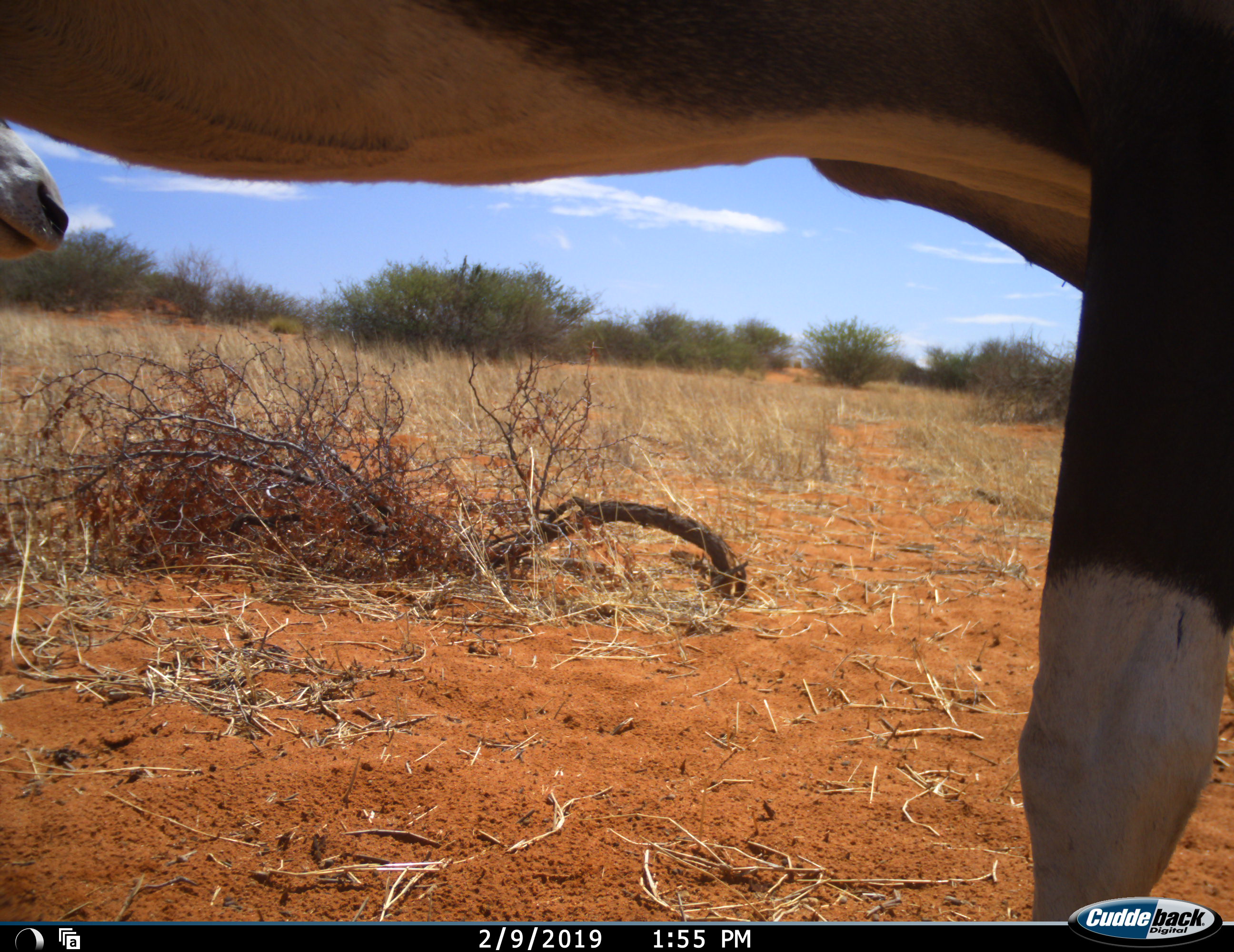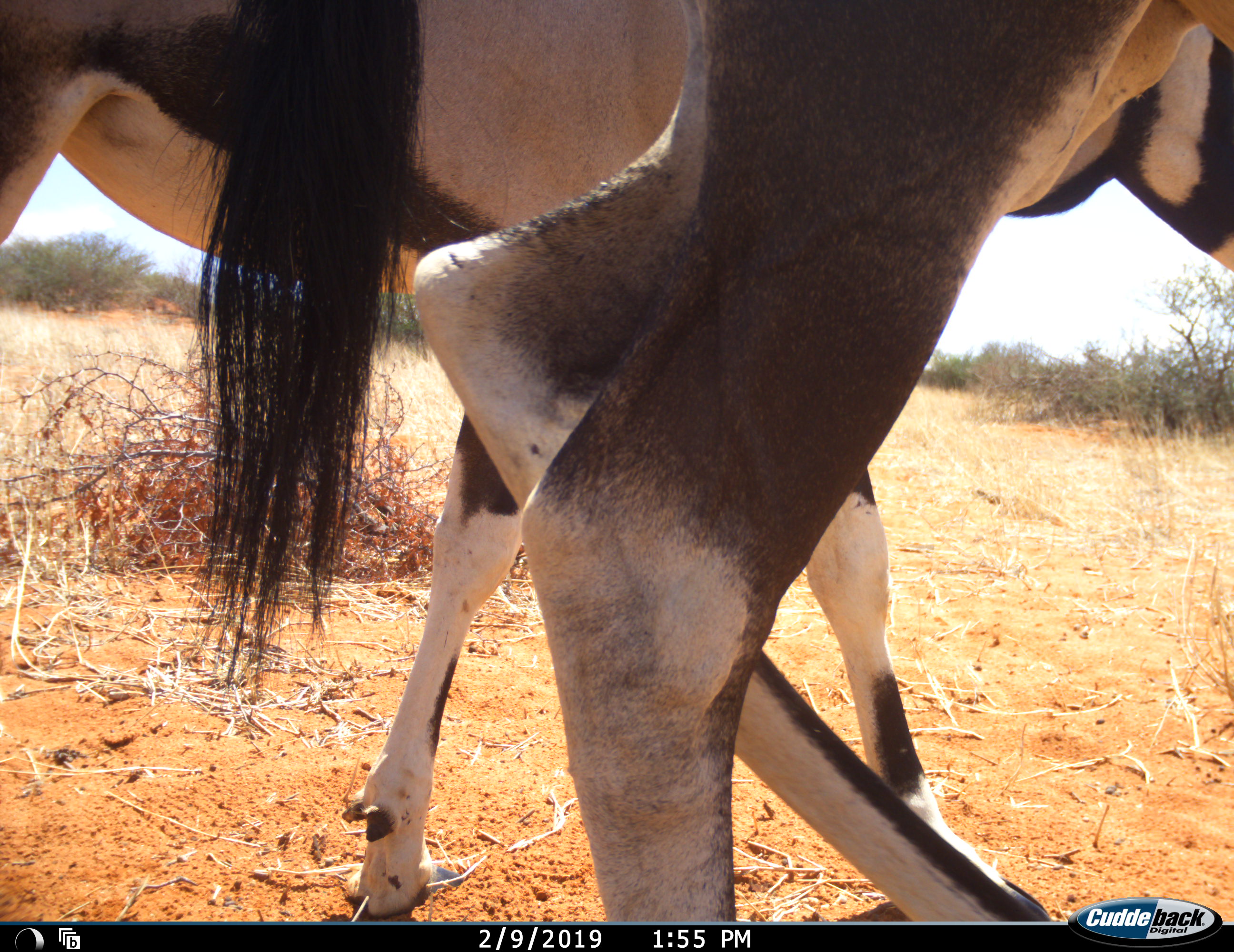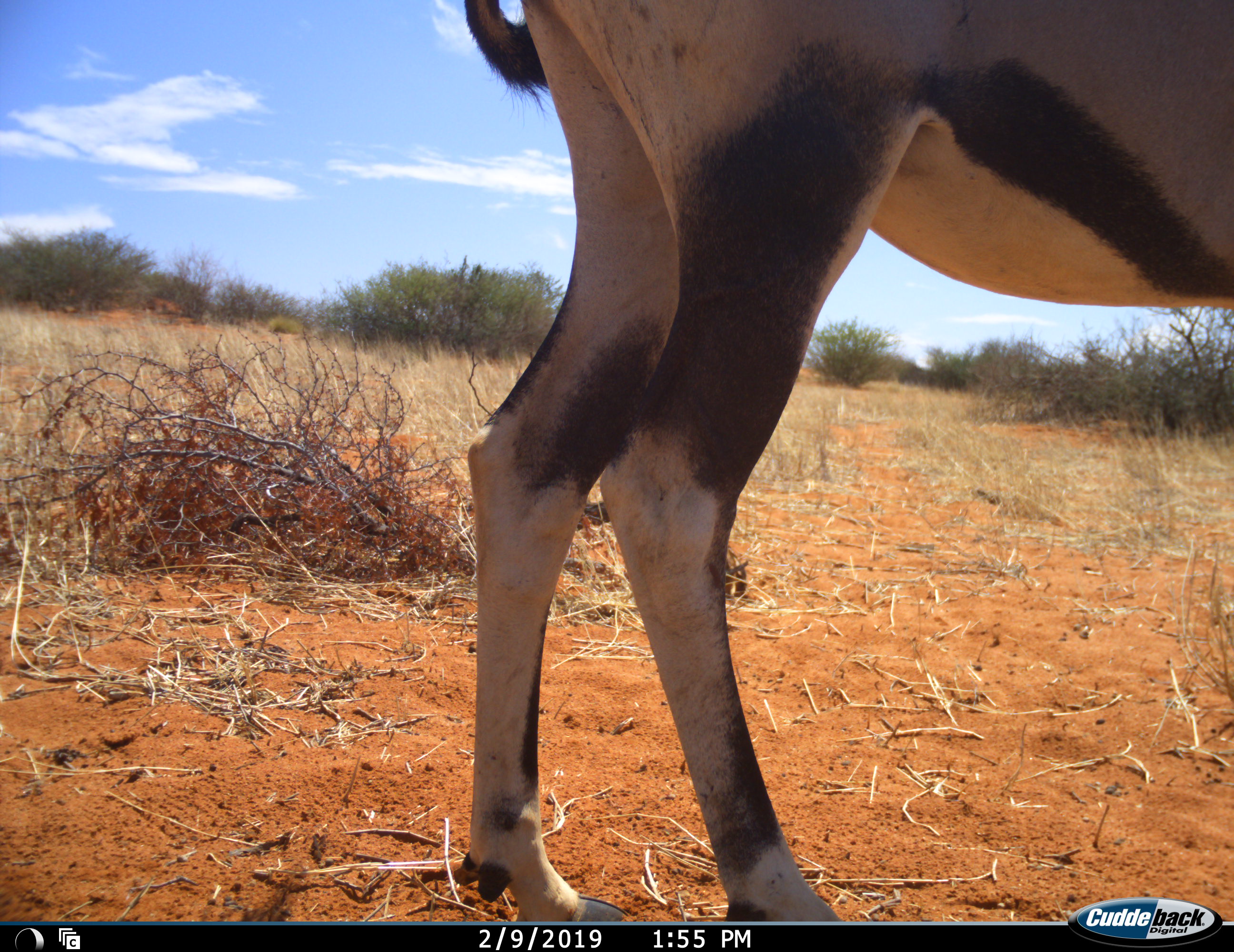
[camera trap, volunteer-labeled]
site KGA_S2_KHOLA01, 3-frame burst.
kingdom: Animalia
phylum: Chordata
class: Mammalia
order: Artiodactyla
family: Bovidae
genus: Oryx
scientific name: Oryx gazella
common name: gemsbok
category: oryx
Oryx (gemsbok) (Oryx gazella), count 2. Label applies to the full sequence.